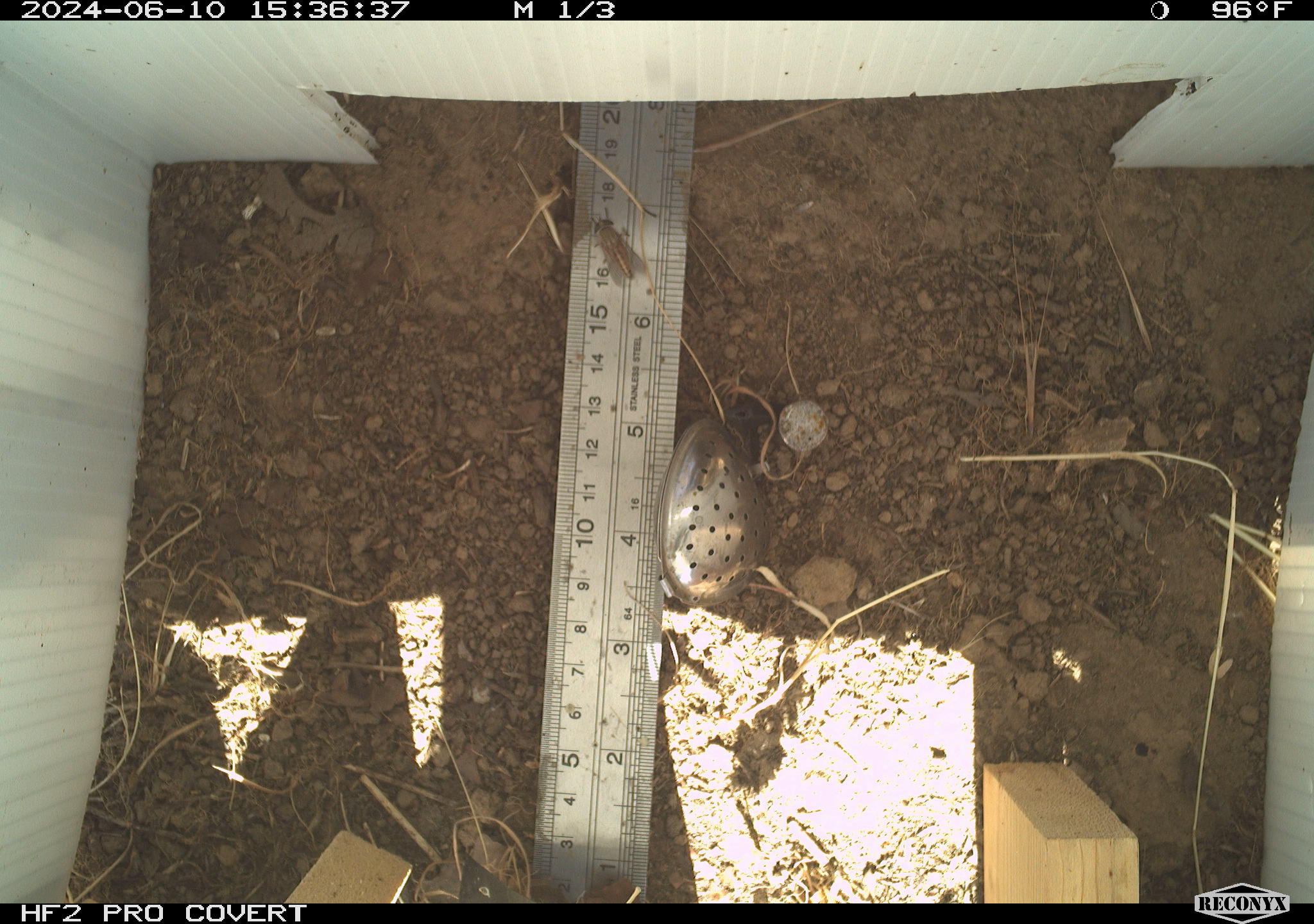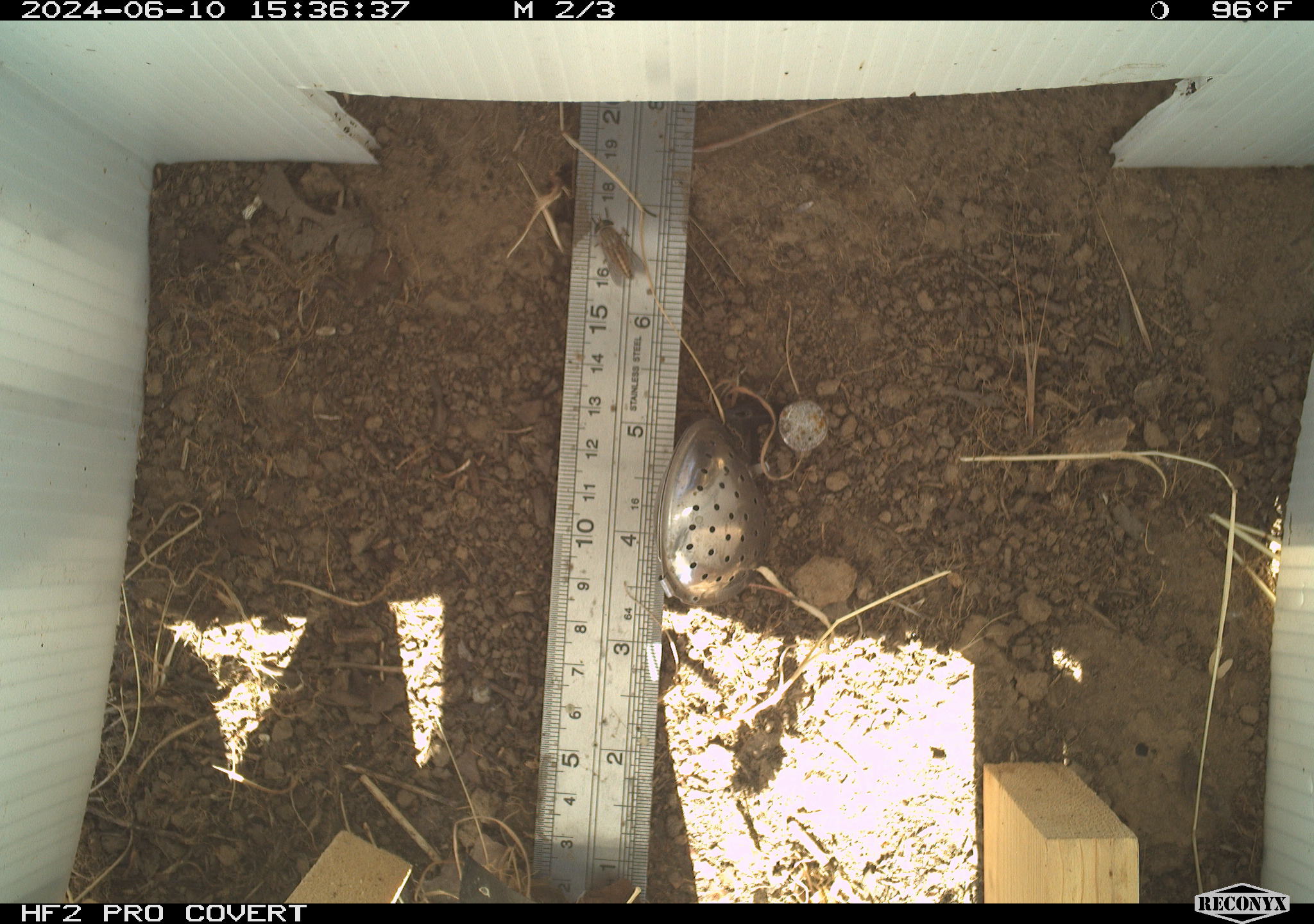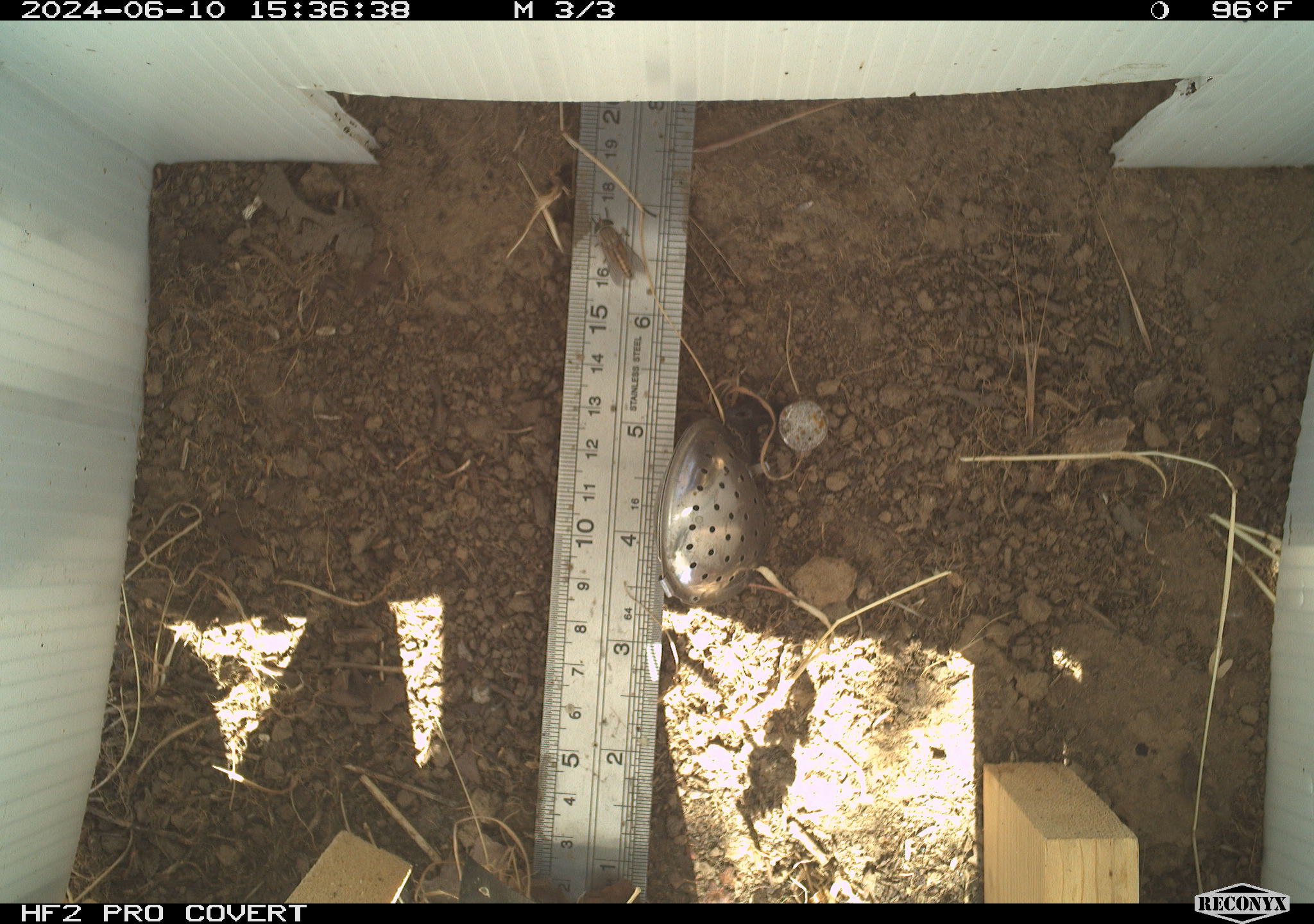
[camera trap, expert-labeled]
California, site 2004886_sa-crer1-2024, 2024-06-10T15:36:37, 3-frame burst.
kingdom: Animalia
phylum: Arthropoda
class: Insecta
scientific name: Insecta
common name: insect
Insect (Insecta).